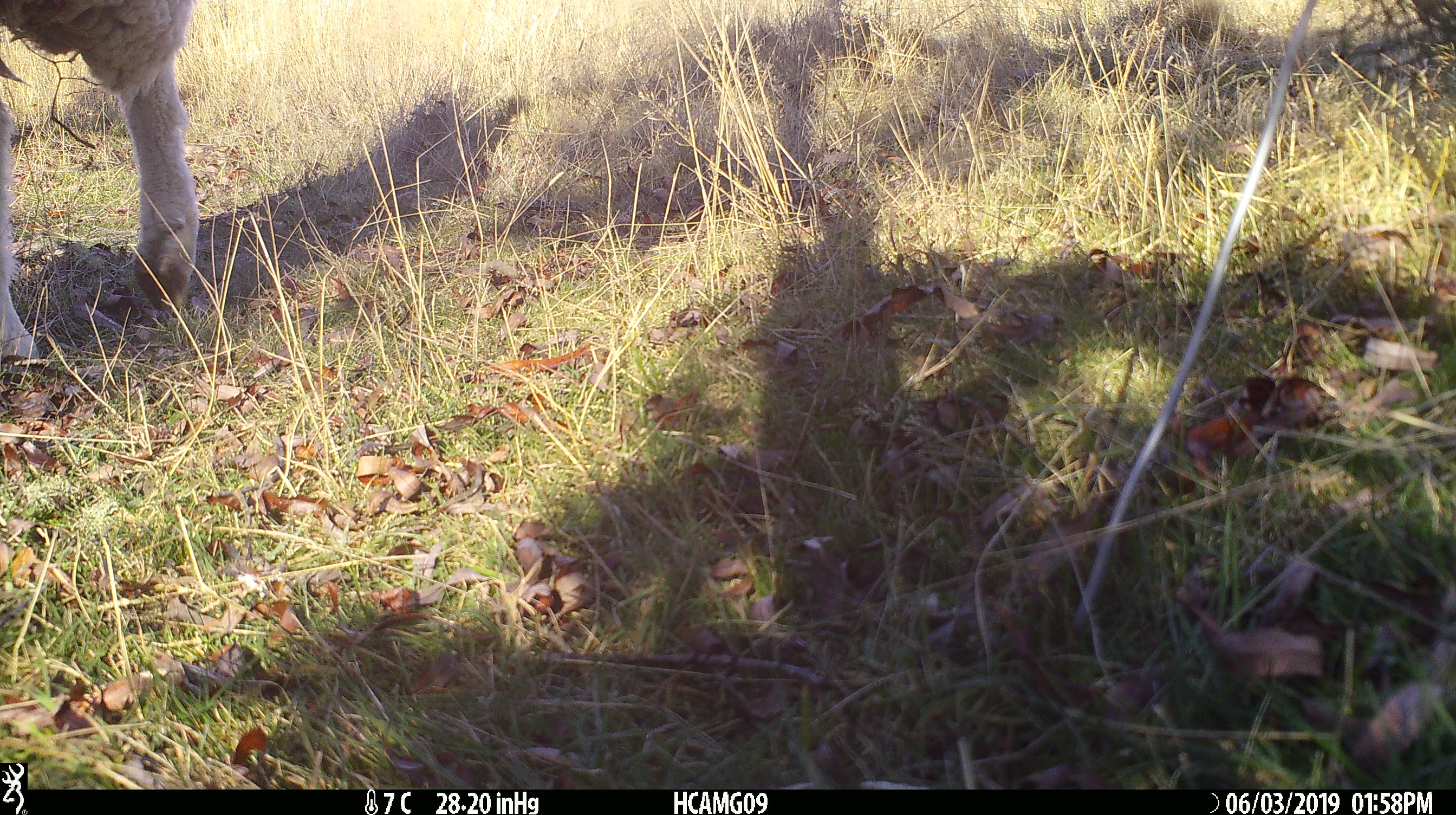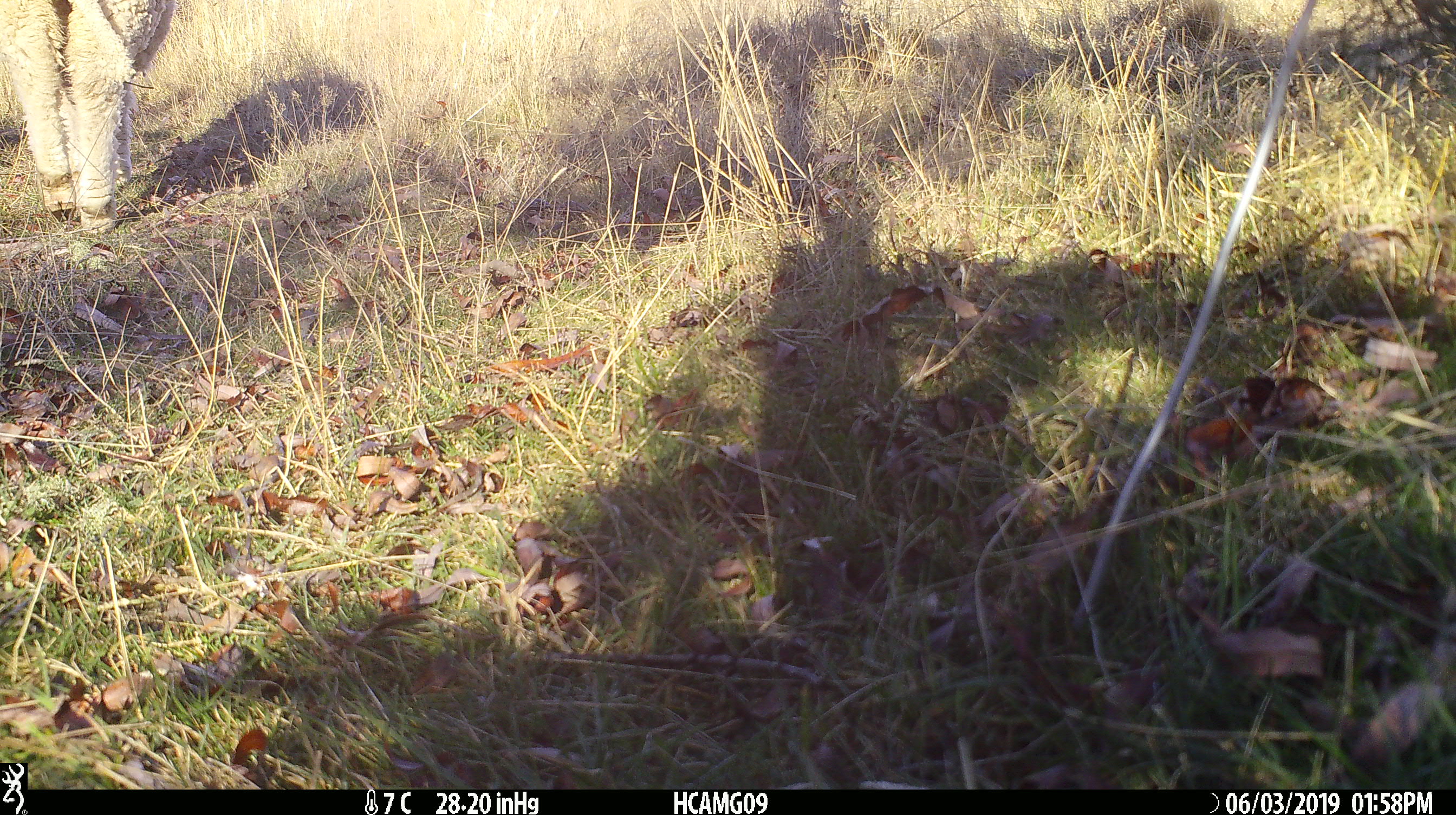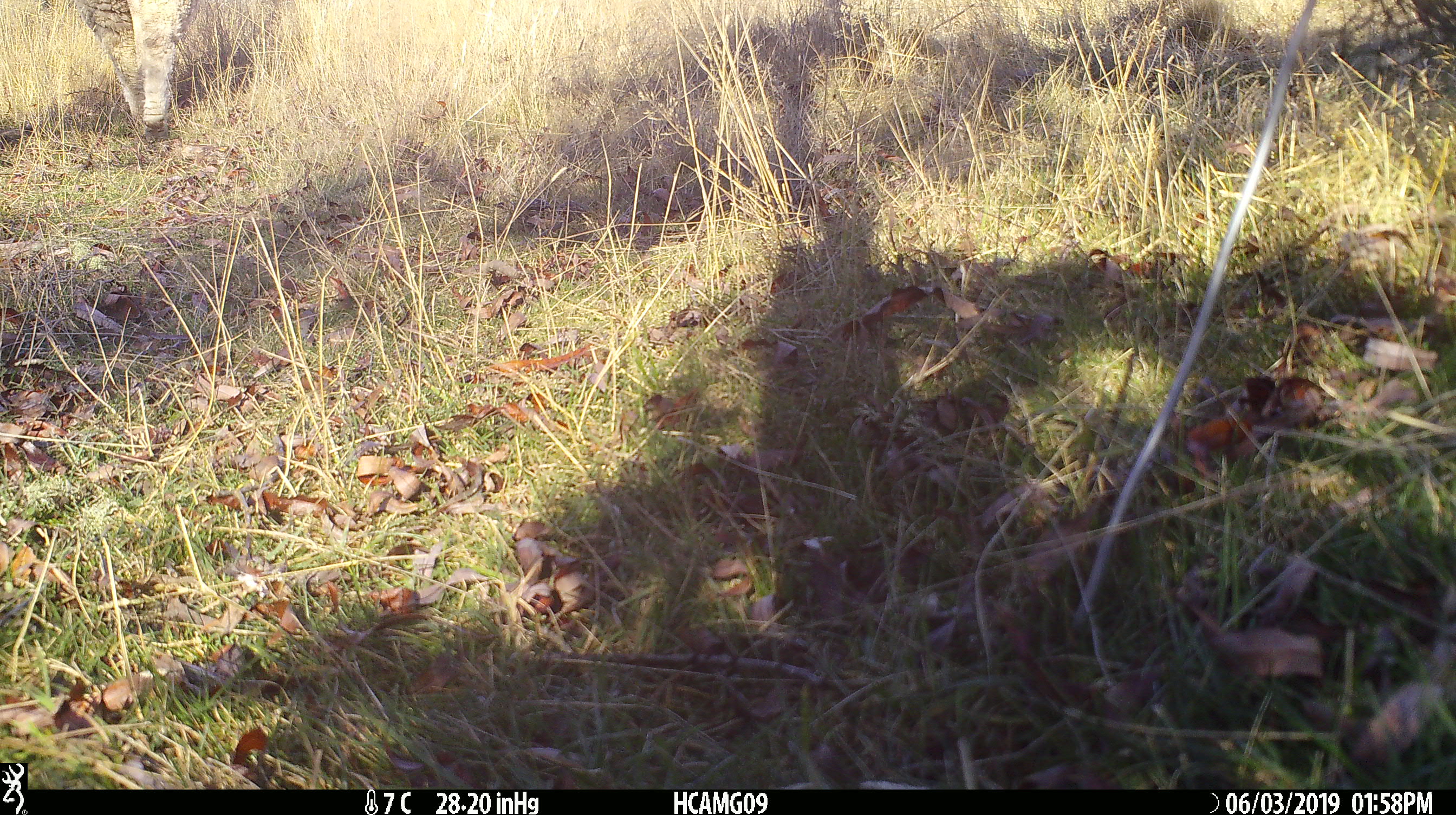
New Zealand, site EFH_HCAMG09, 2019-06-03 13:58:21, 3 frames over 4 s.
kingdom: Animalia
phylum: Chordata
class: Mammalia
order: Artiodactyla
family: Bovidae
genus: Ovis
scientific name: Ovis aries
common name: domestic sheep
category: sheep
Sheep (domestic sheep) (Ovis aries).